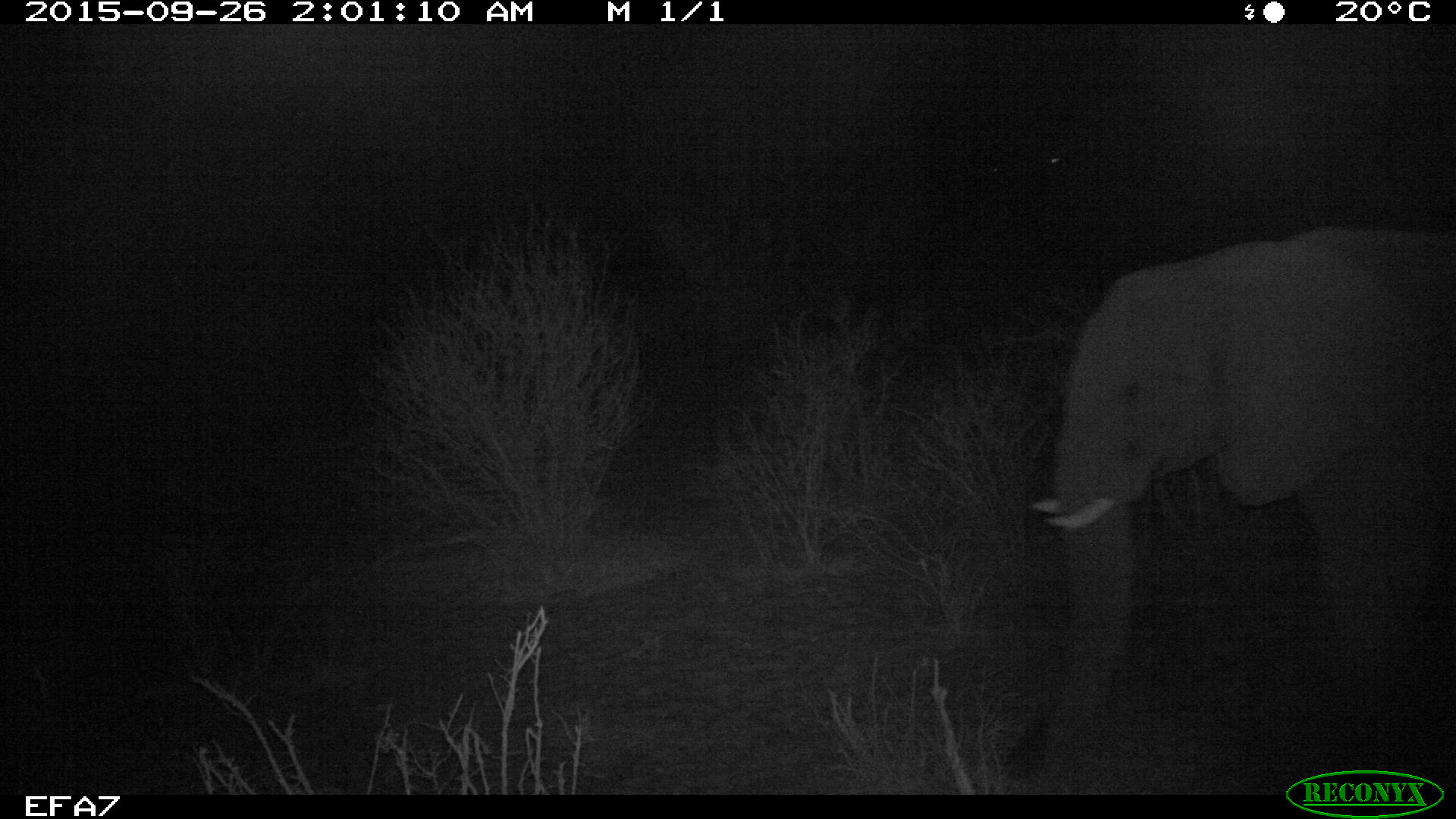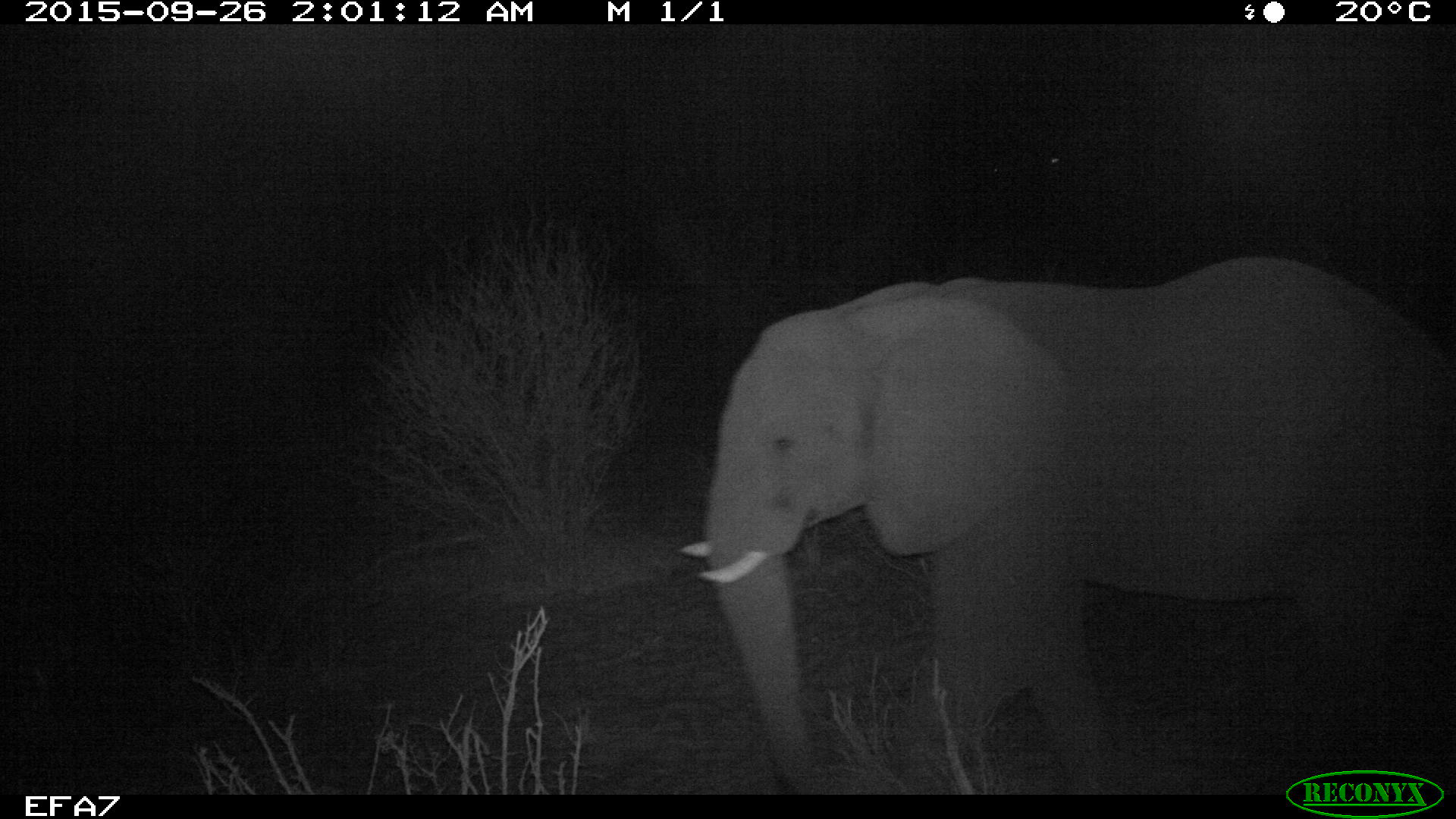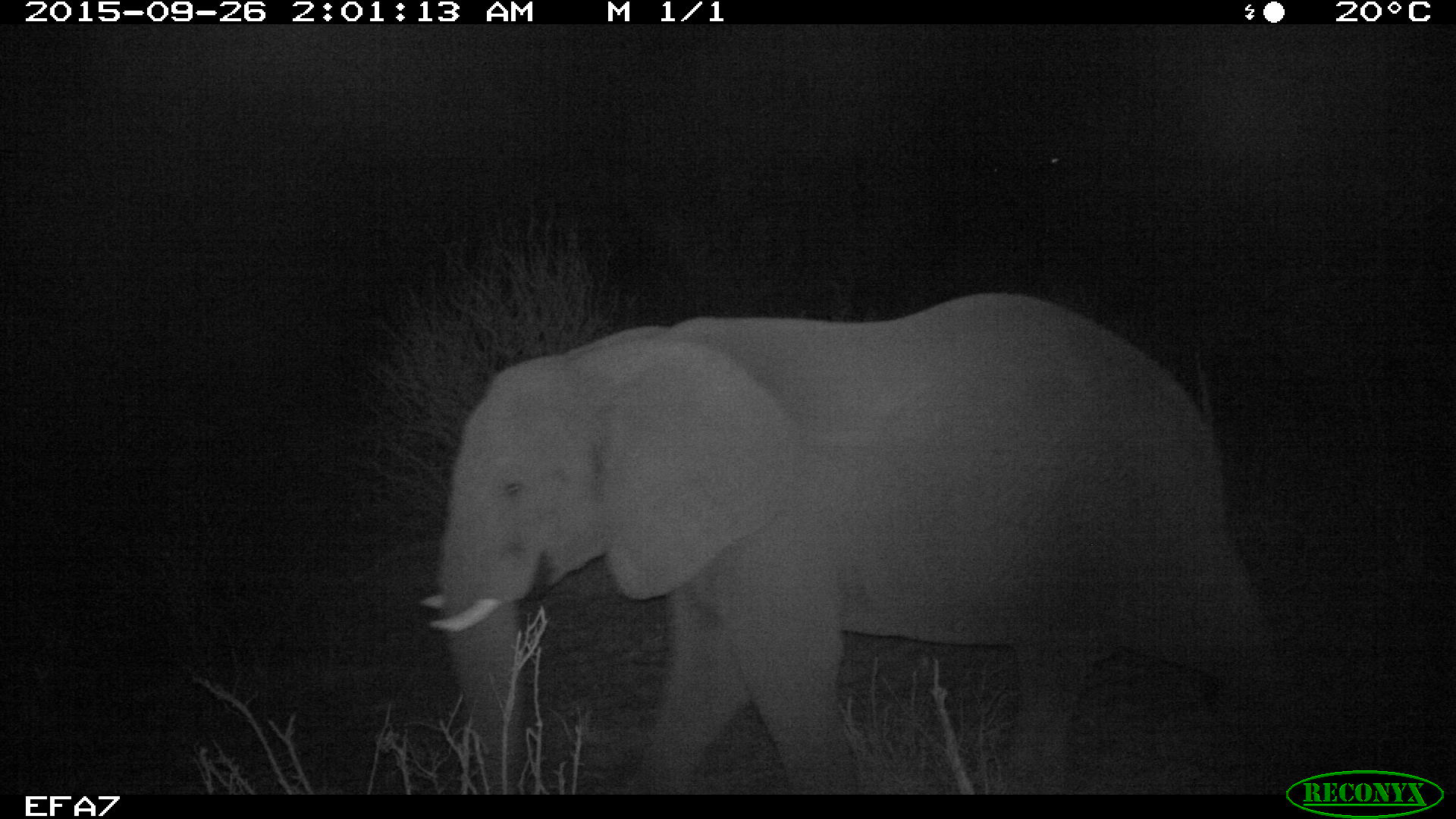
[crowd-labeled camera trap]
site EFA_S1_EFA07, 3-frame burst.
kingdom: Animalia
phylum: Chordata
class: Mammalia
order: Proboscidea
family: Elephantidae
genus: Loxodonta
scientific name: Loxodonta africana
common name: african bush elephant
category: elephant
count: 1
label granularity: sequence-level